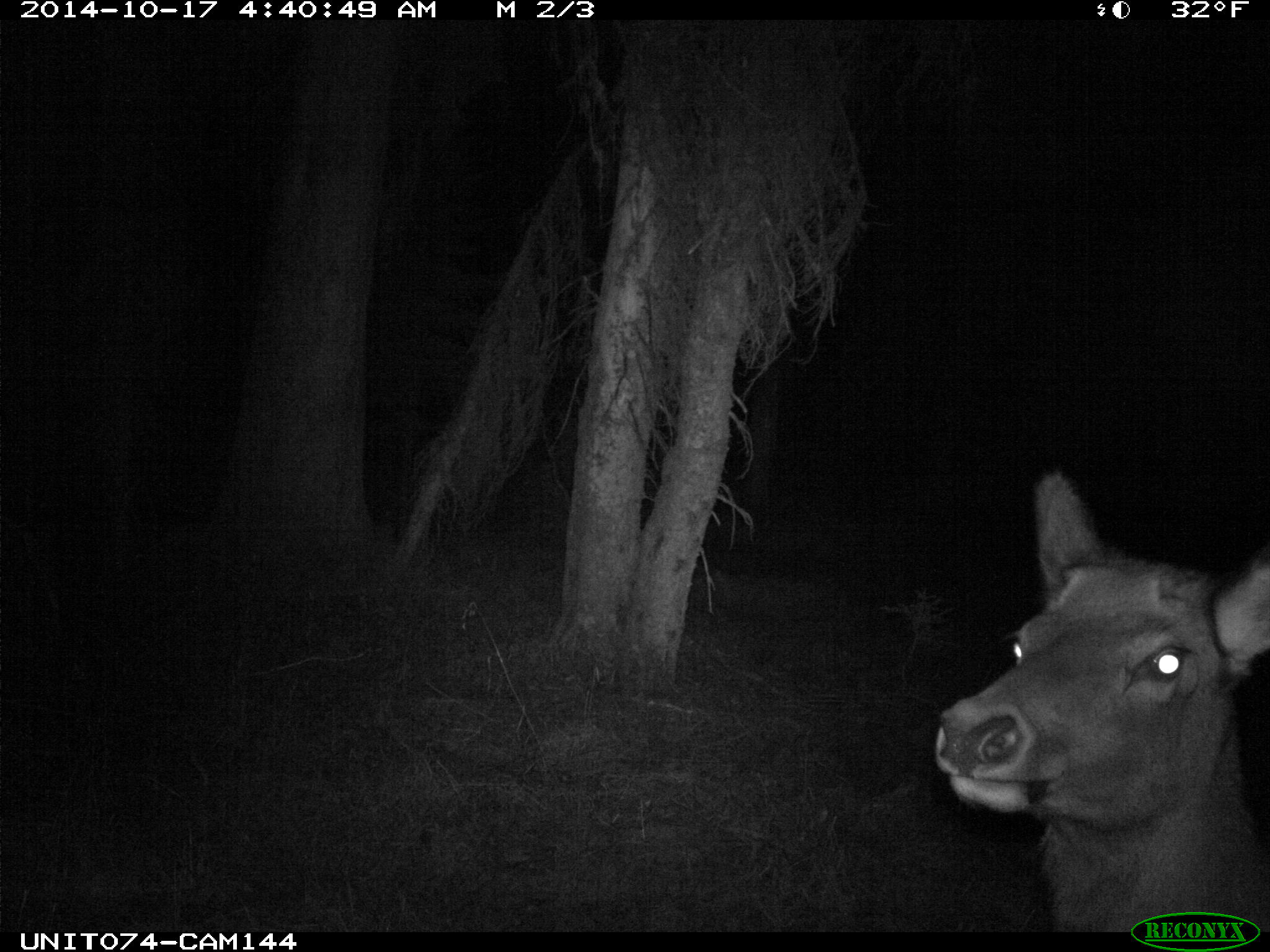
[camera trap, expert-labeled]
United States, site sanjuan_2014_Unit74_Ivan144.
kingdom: Animalia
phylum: Chordata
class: Mammalia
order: Artiodactyla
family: Cervidae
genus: Cervus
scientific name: Cervus elaphus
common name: red deer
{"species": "Cervus elaphus (red deer)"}